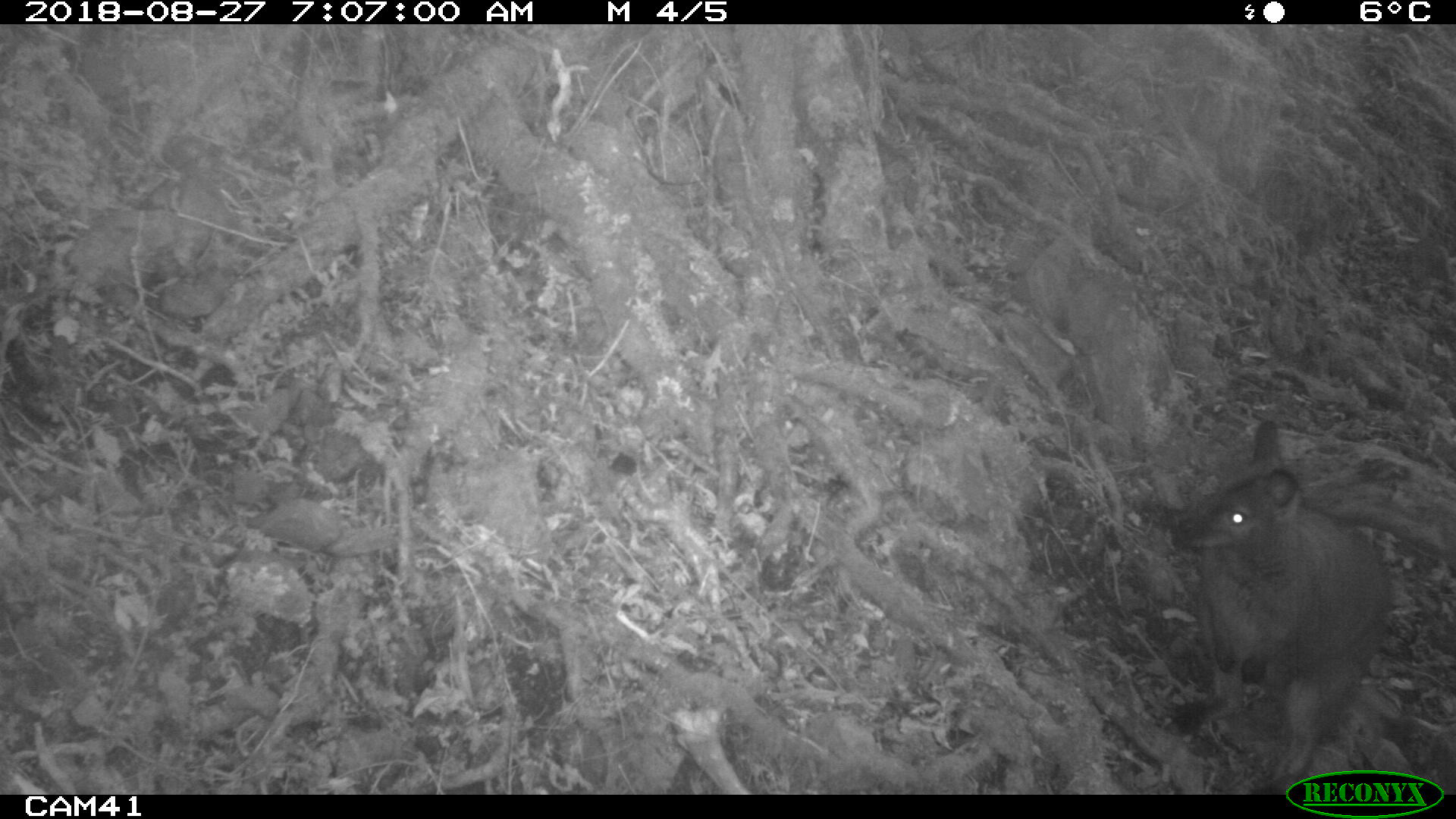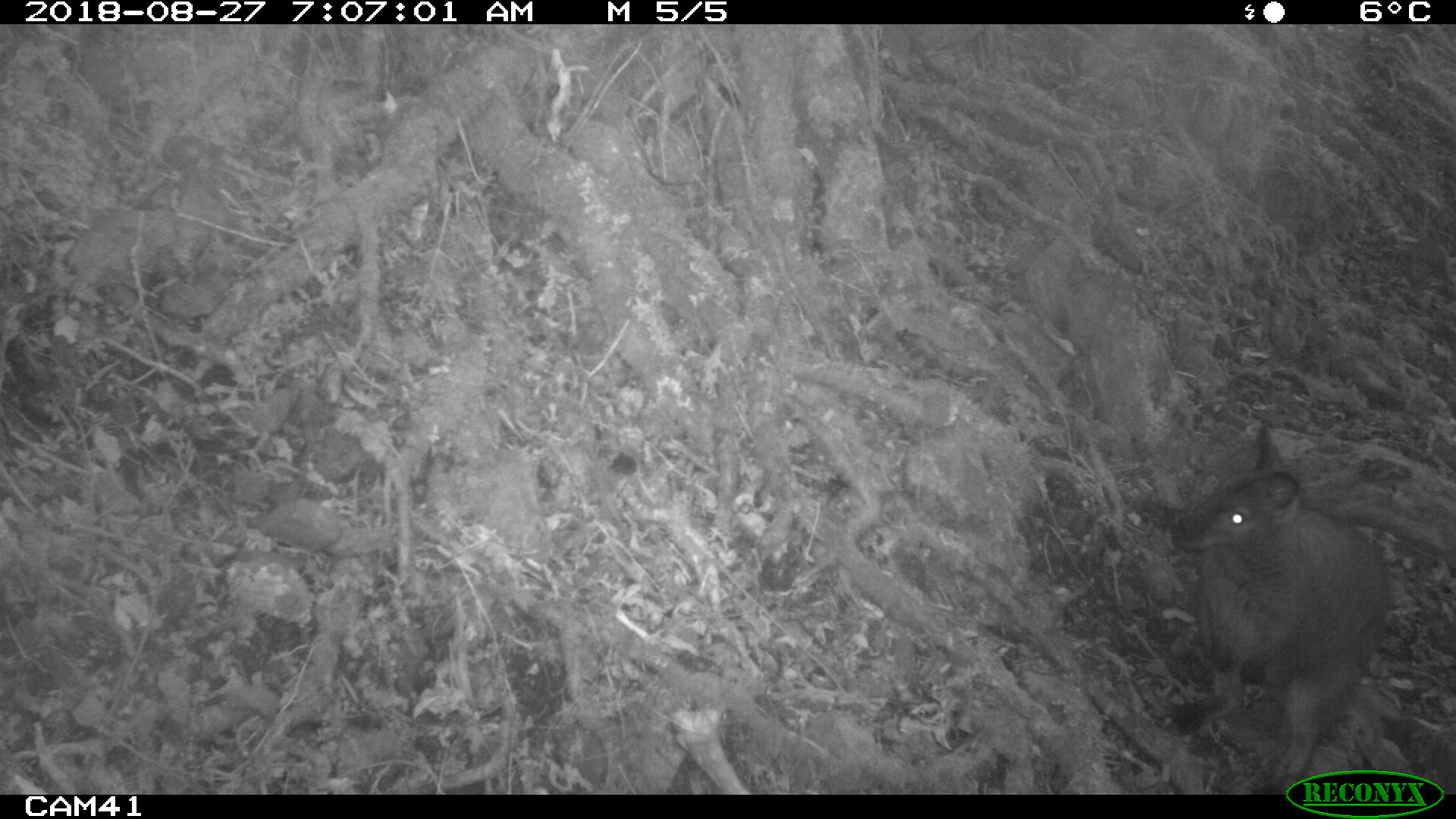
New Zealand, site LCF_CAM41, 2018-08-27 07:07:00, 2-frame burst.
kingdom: Animalia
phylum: Chordata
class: Mammalia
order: Diprotodontia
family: Macropodidae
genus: Notamacropus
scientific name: Notamacropus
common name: wallaby